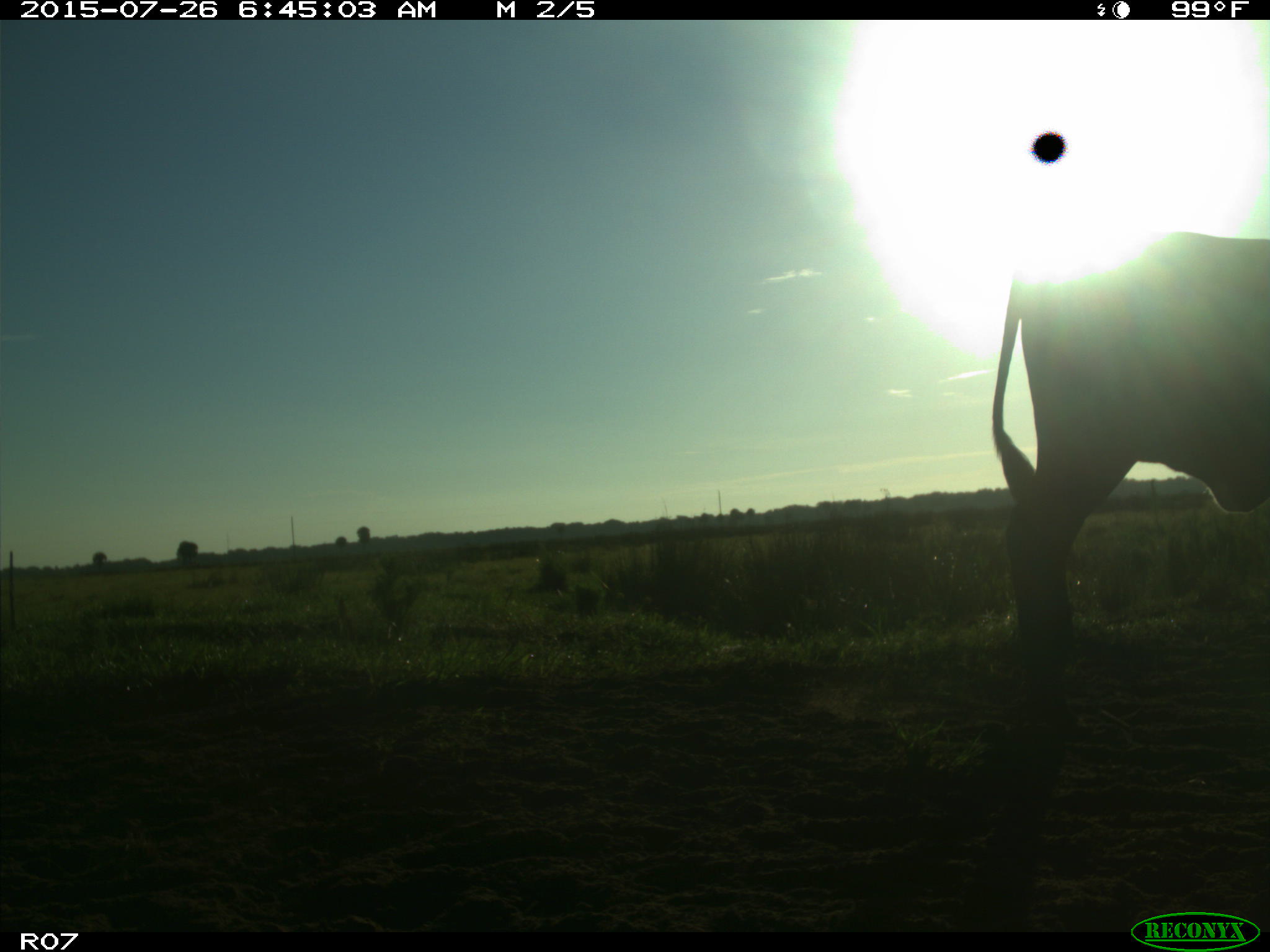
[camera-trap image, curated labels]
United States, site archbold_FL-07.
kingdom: Animalia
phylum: Chordata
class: Mammalia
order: Artiodactyla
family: Bovidae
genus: Bos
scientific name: Bos taurus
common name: domestic cow